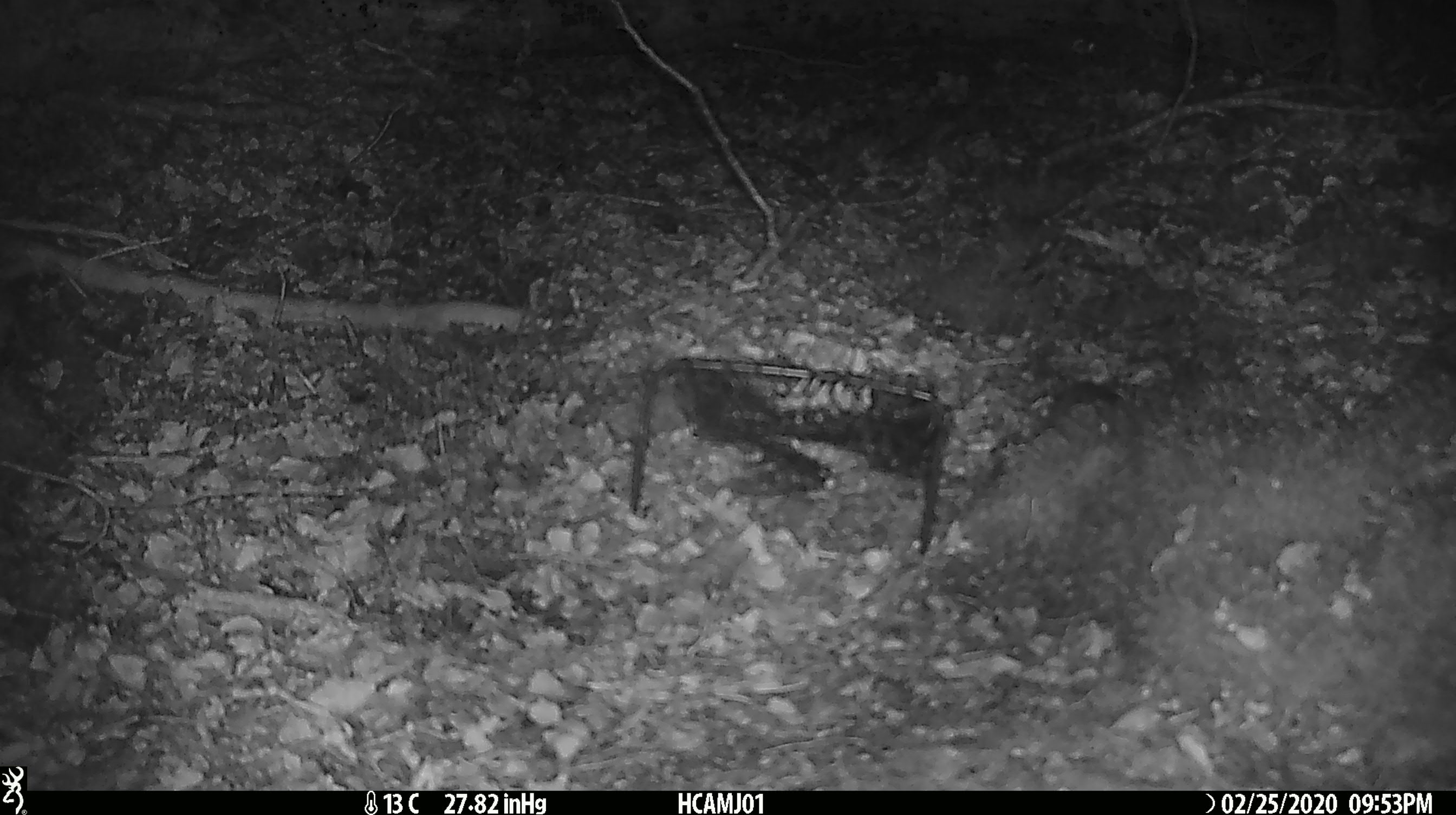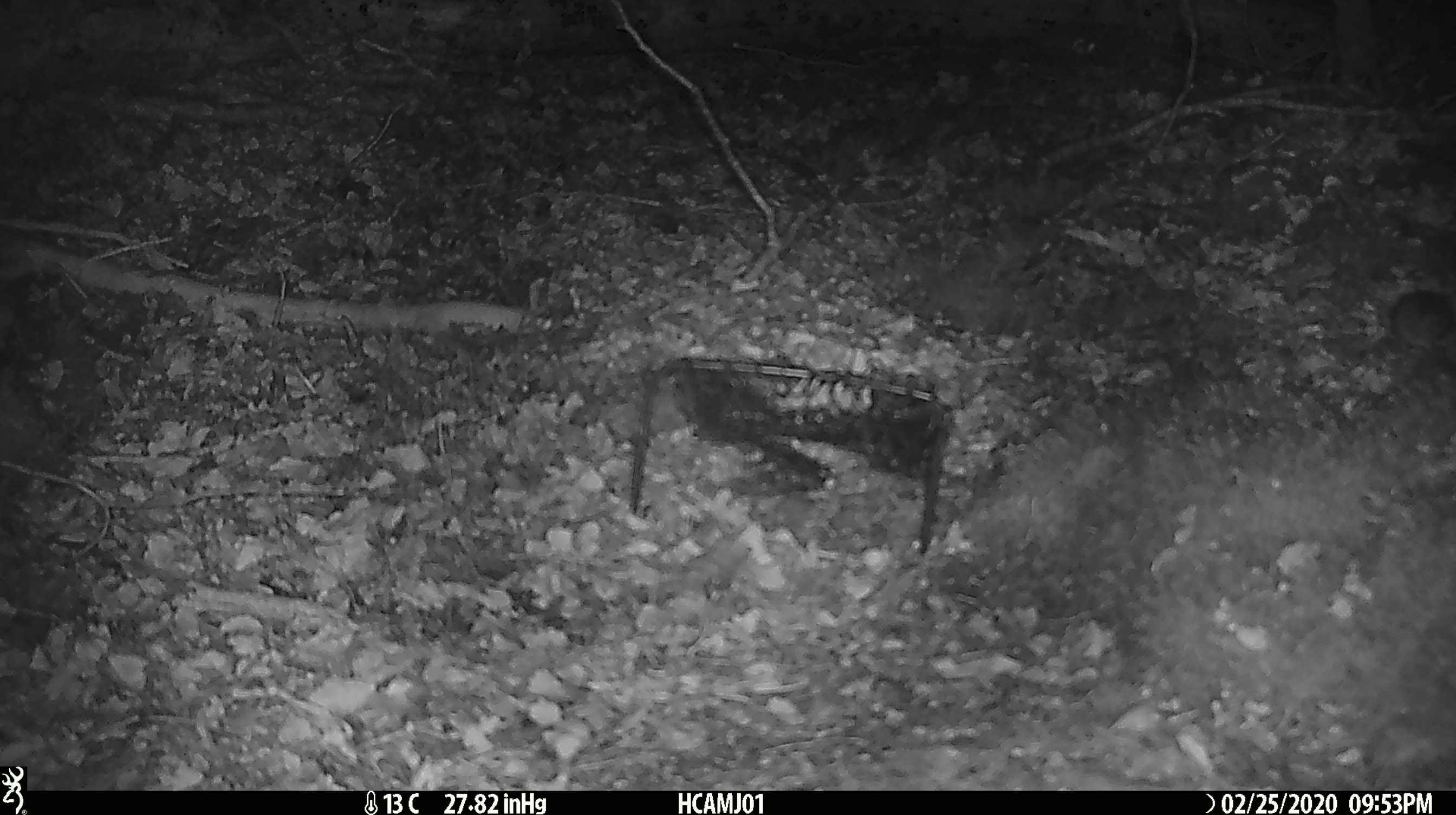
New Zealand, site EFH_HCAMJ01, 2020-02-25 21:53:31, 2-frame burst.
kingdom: Animalia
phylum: Chordata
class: Mammalia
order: Rodentia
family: Muridae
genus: Mus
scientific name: Mus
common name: mouse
Mouse (Mus).